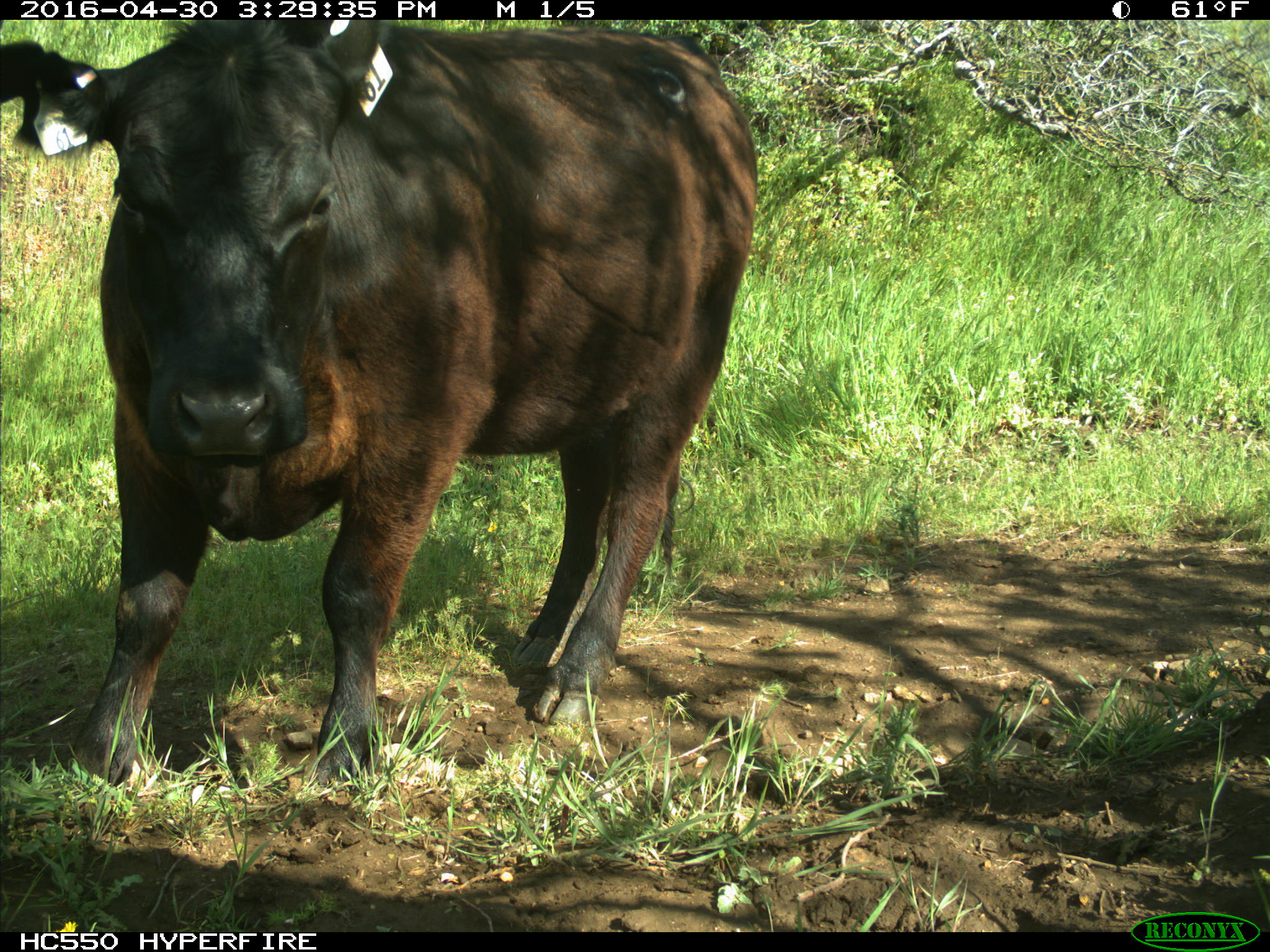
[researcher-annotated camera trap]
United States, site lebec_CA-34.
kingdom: Animalia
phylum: Chordata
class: Mammalia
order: Artiodactyla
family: Bovidae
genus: Bos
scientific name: Bos taurus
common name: domestic cow